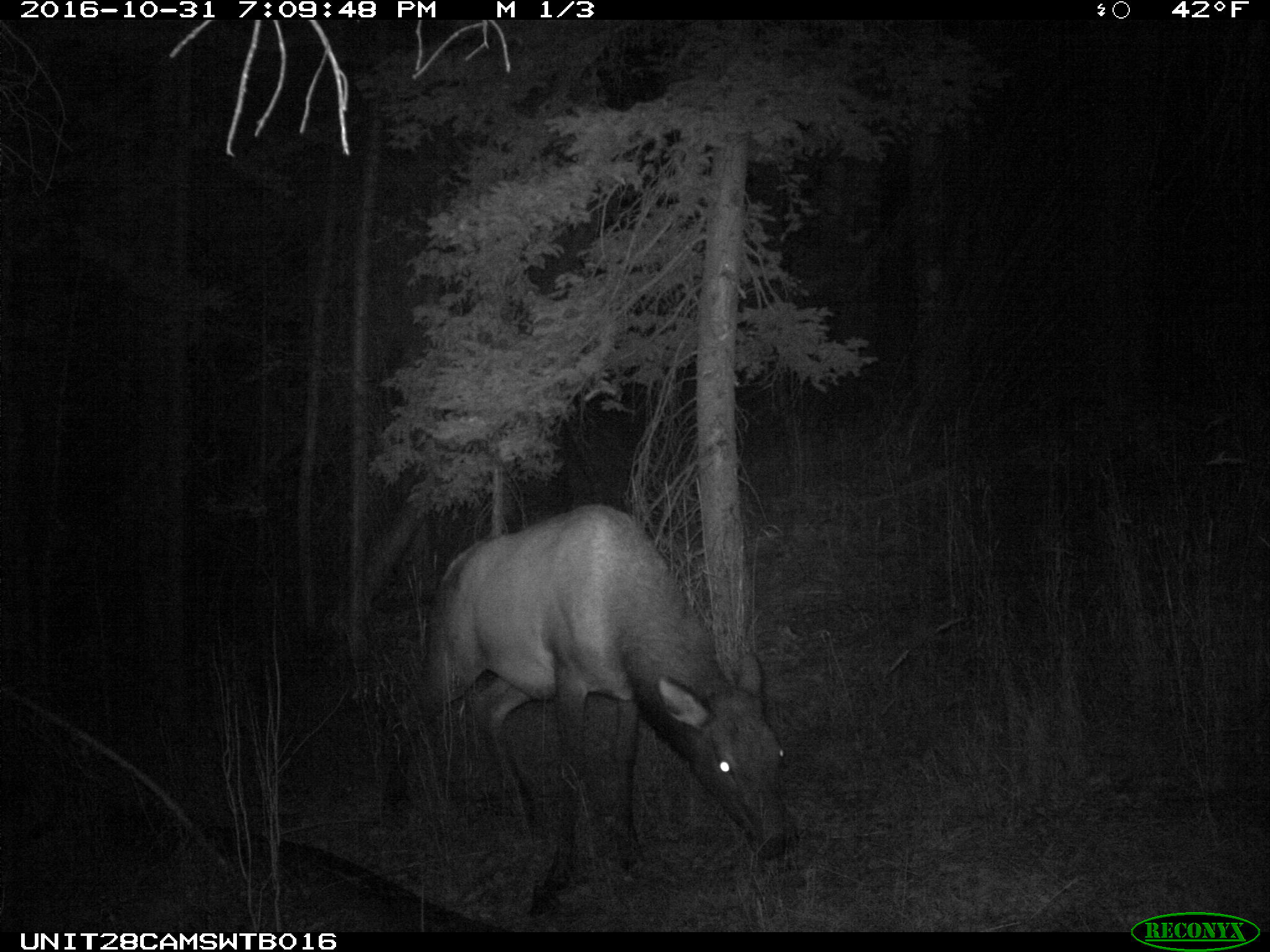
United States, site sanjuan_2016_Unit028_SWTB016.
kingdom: Animalia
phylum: Chordata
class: Mammalia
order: Artiodactyla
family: Cervidae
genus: Cervus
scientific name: Cervus elaphus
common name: red deer